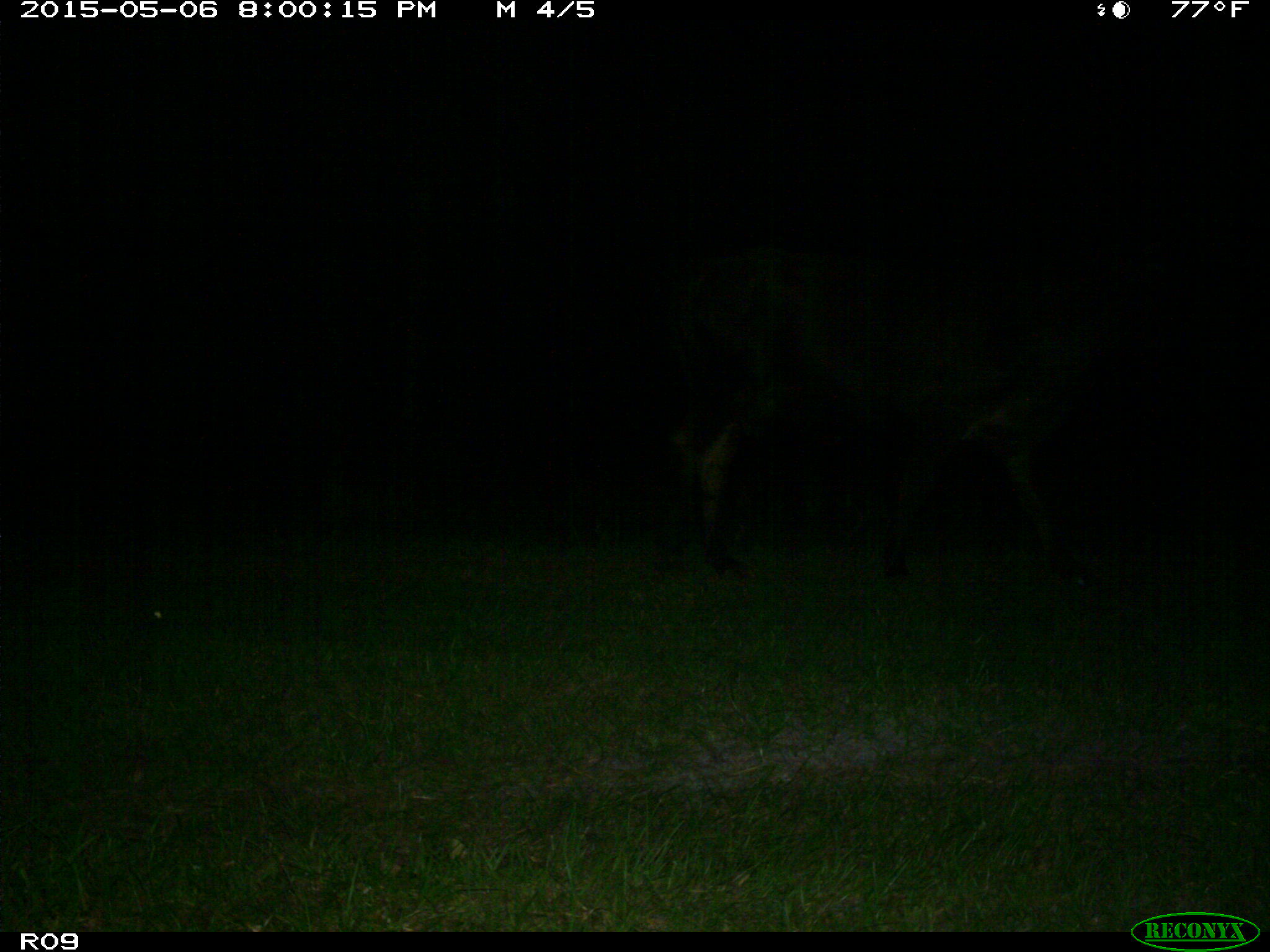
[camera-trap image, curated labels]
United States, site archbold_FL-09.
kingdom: Animalia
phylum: Chordata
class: Mammalia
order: Artiodactyla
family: Bovidae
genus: Bos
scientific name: Bos taurus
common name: domestic cow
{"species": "Bos taurus (domestic cow)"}